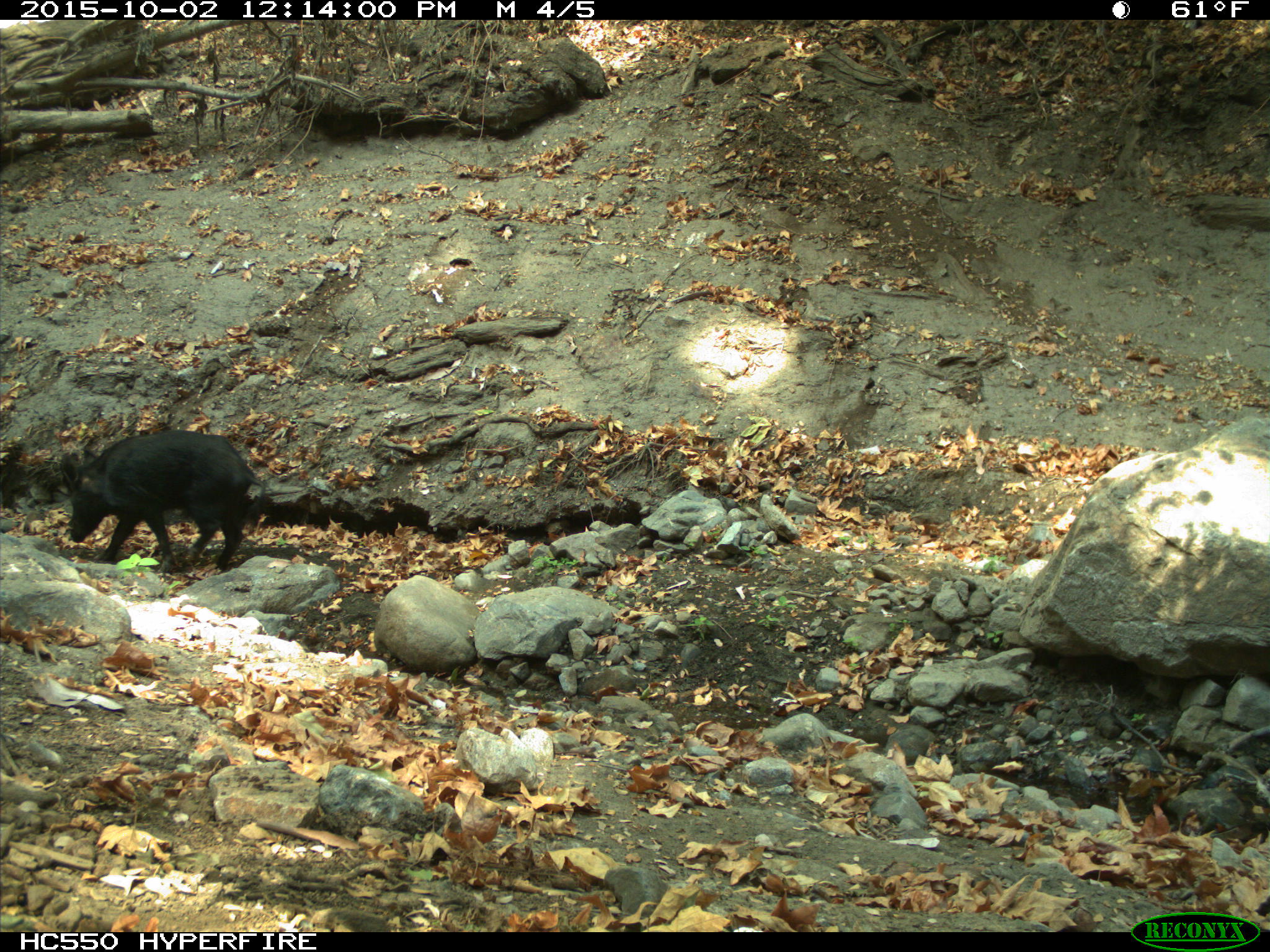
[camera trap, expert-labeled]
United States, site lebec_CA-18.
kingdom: Animalia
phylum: Chordata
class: Mammalia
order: Artiodactyla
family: Suidae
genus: Sus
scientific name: Sus scrofa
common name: wild boar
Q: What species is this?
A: Sus scrofa (wild boar).